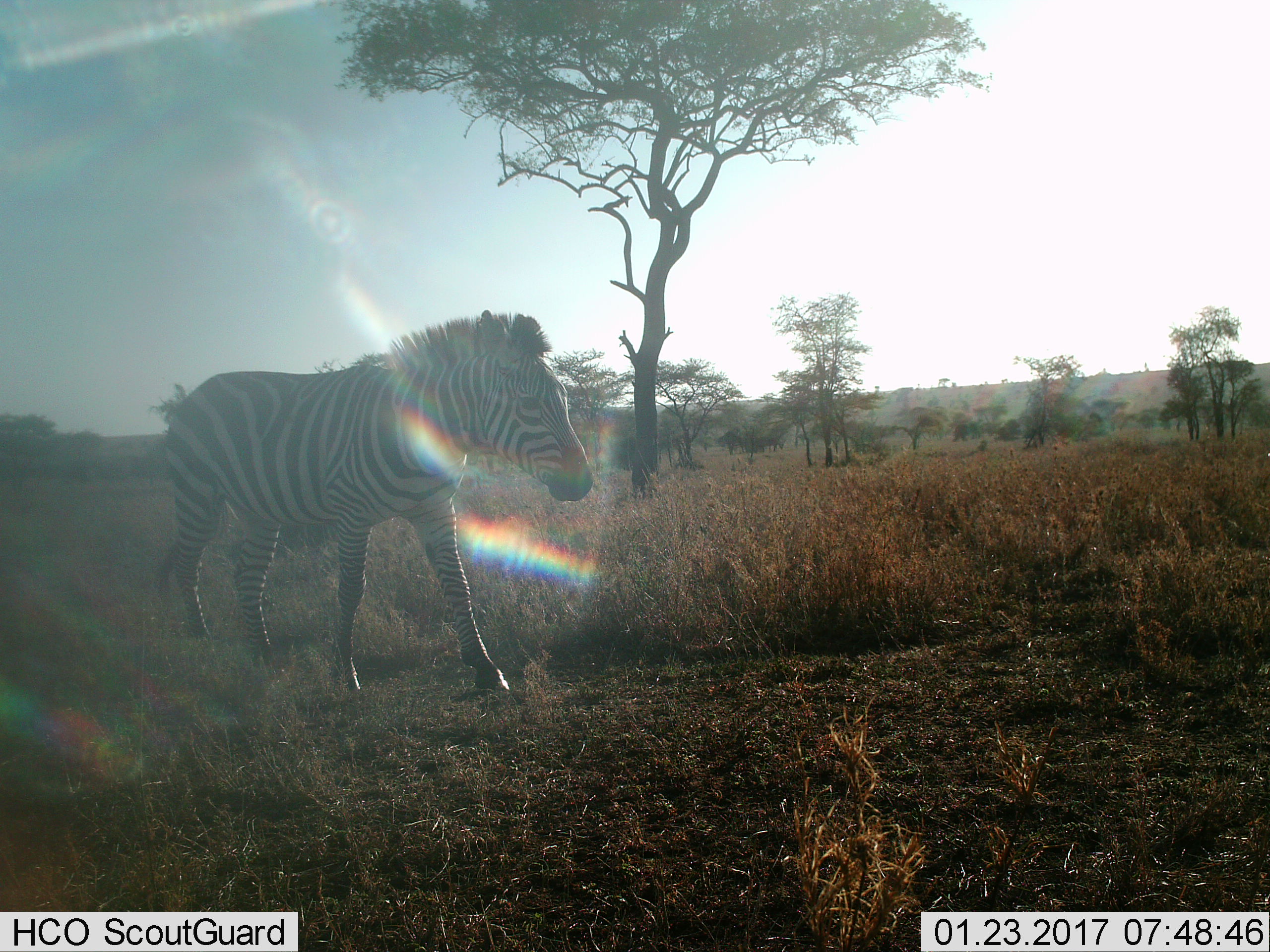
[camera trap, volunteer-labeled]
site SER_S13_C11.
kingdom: Animalia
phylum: Chordata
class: Mammalia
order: Perissodactyla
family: Equidae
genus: Equus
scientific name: Equus quagga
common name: plains zebra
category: zebraplains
Zebraplains (plains zebra) (Equus quagga), count 1. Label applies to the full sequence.